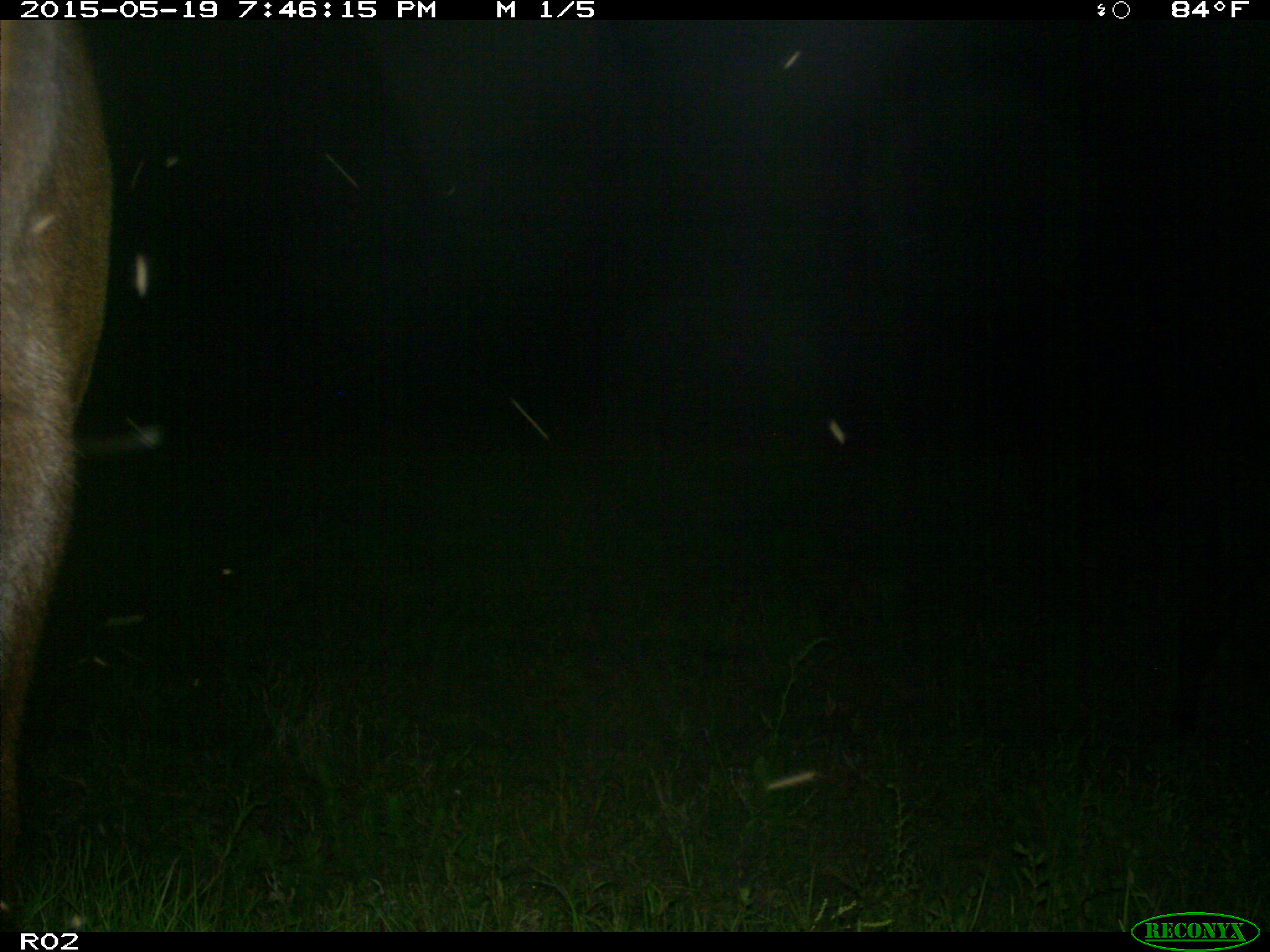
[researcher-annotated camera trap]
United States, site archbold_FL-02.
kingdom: Animalia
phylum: Chordata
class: Mammalia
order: Artiodactyla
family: Bovidae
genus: Bos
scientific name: Bos taurus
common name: domestic cow